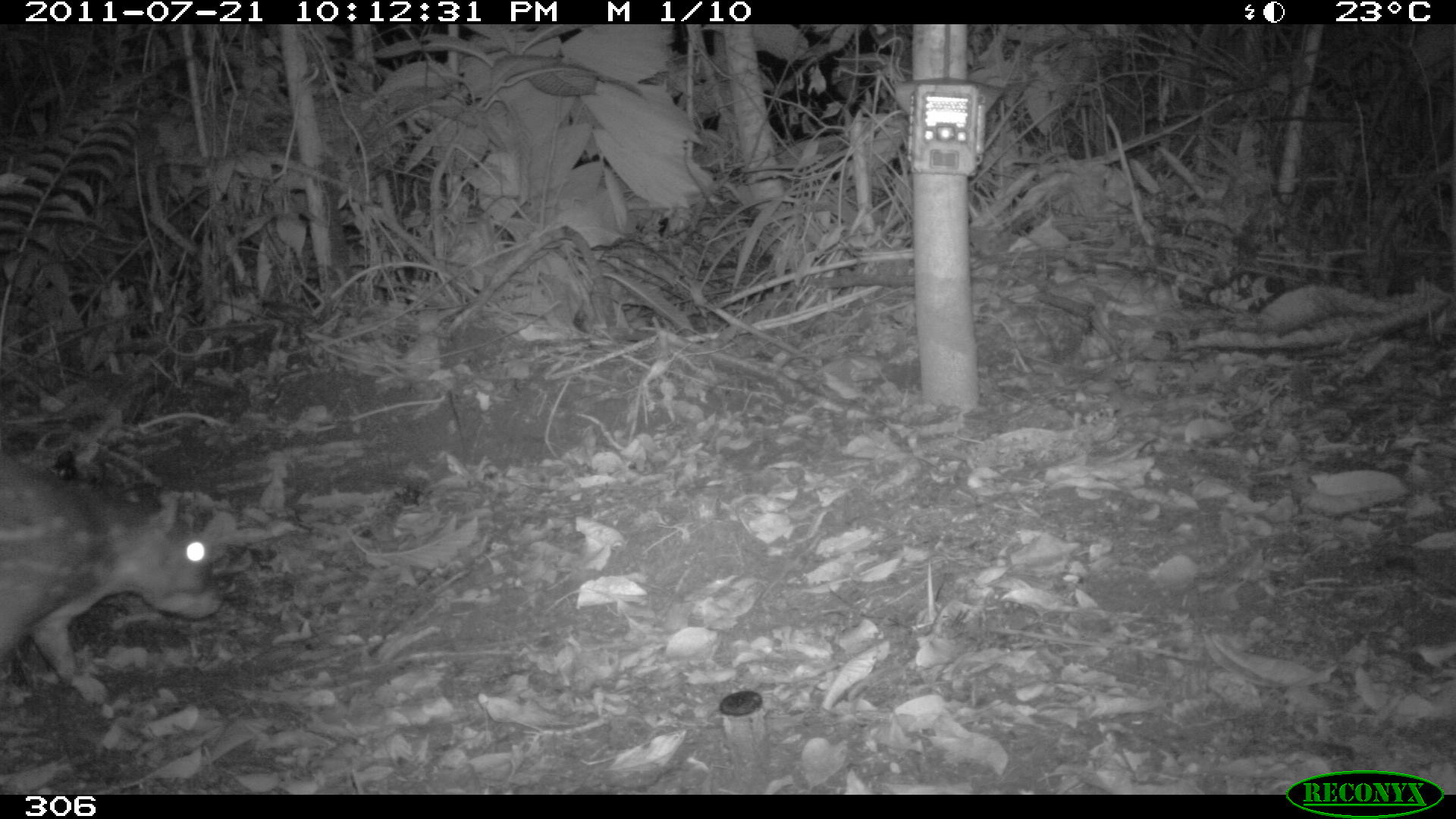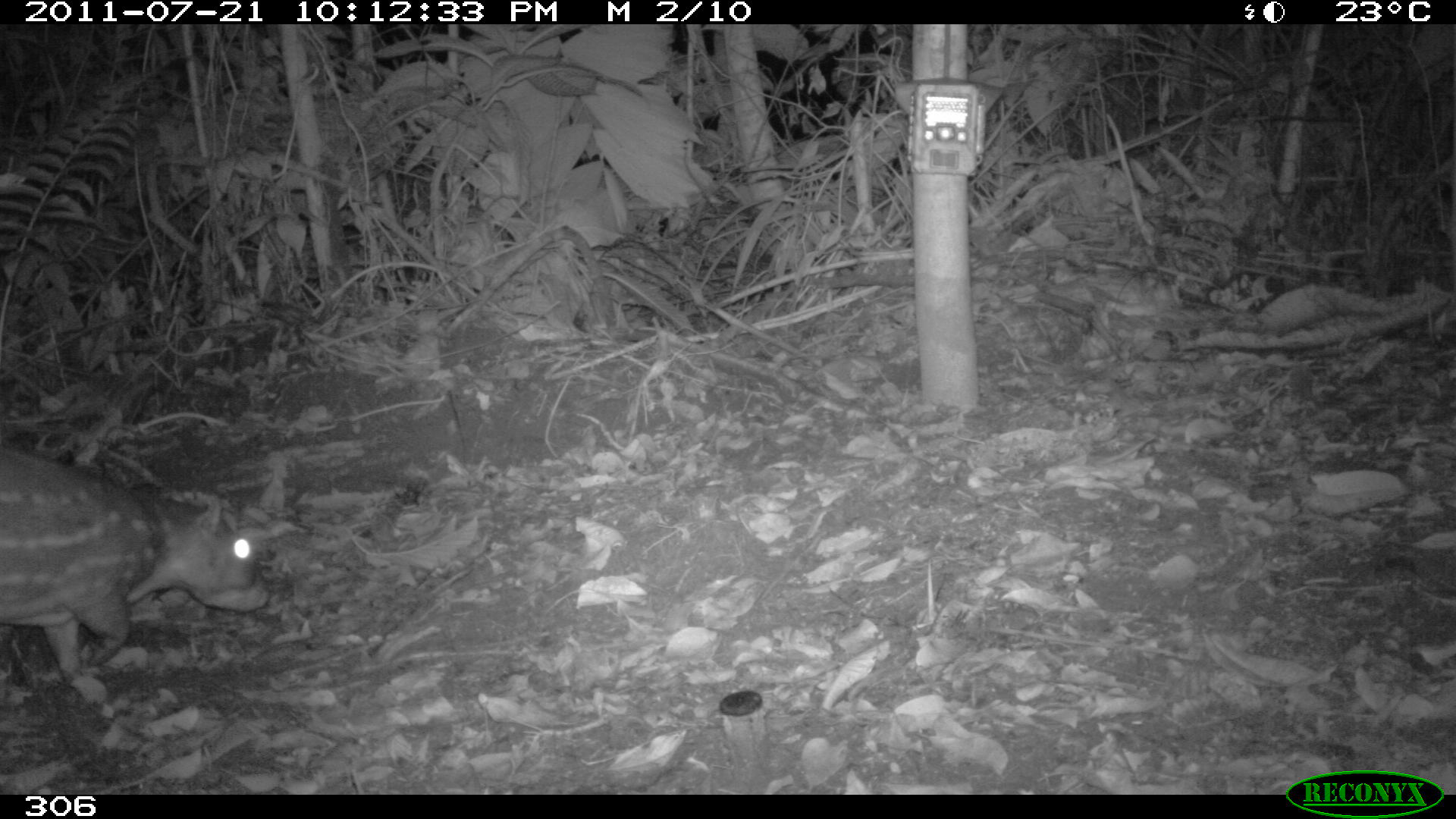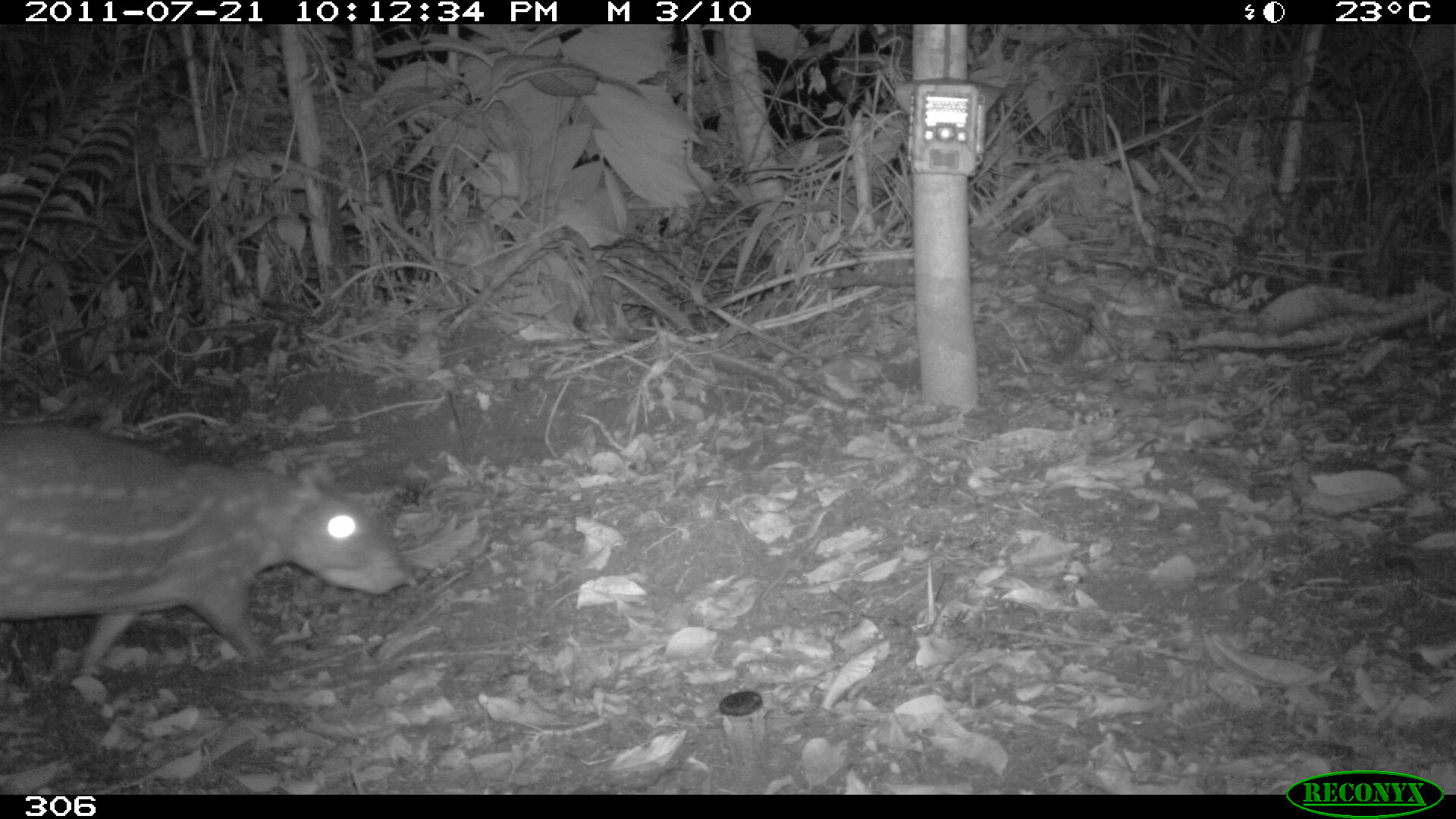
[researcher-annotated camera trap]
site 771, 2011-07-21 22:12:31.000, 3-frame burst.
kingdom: Animalia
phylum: Chordata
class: Mammalia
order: Rodentia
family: Cuniculidae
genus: Cuniculus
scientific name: Cuniculus paca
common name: spotted paca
Cuniculus paca (spotted paca).